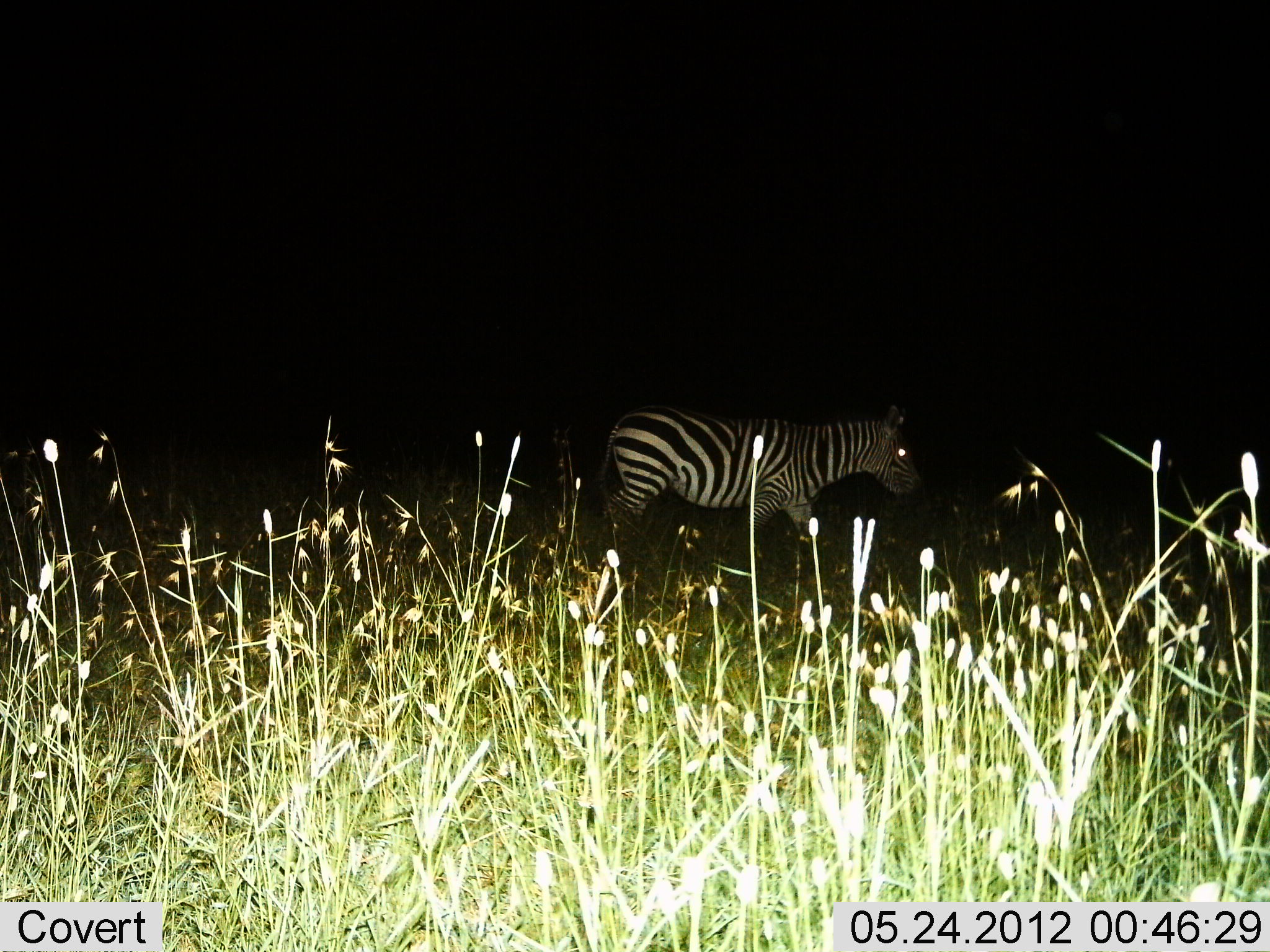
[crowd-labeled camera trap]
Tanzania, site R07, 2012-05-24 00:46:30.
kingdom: Animalia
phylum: Chordata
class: Mammalia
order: Perissodactyla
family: Equidae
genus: Equus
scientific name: Equus quagga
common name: plains zebra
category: zebra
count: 1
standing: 10%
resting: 0%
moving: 90%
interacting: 0%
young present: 0%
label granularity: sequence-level